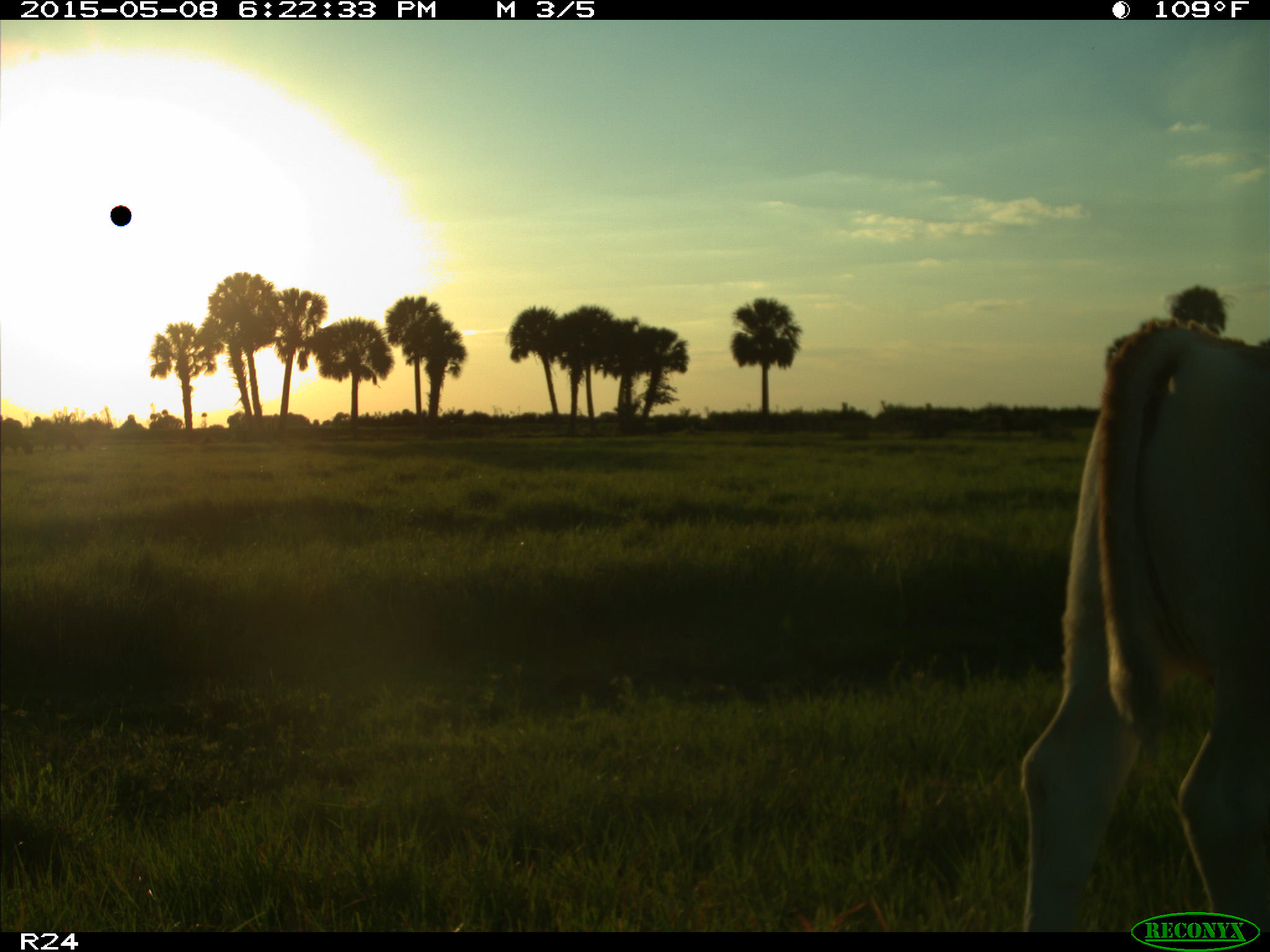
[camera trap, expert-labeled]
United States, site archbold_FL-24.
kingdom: Animalia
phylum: Chordata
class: Mammalia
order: Artiodactyla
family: Bovidae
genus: Bos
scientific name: Bos taurus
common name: domestic cow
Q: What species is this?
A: Bos taurus (domestic cow).